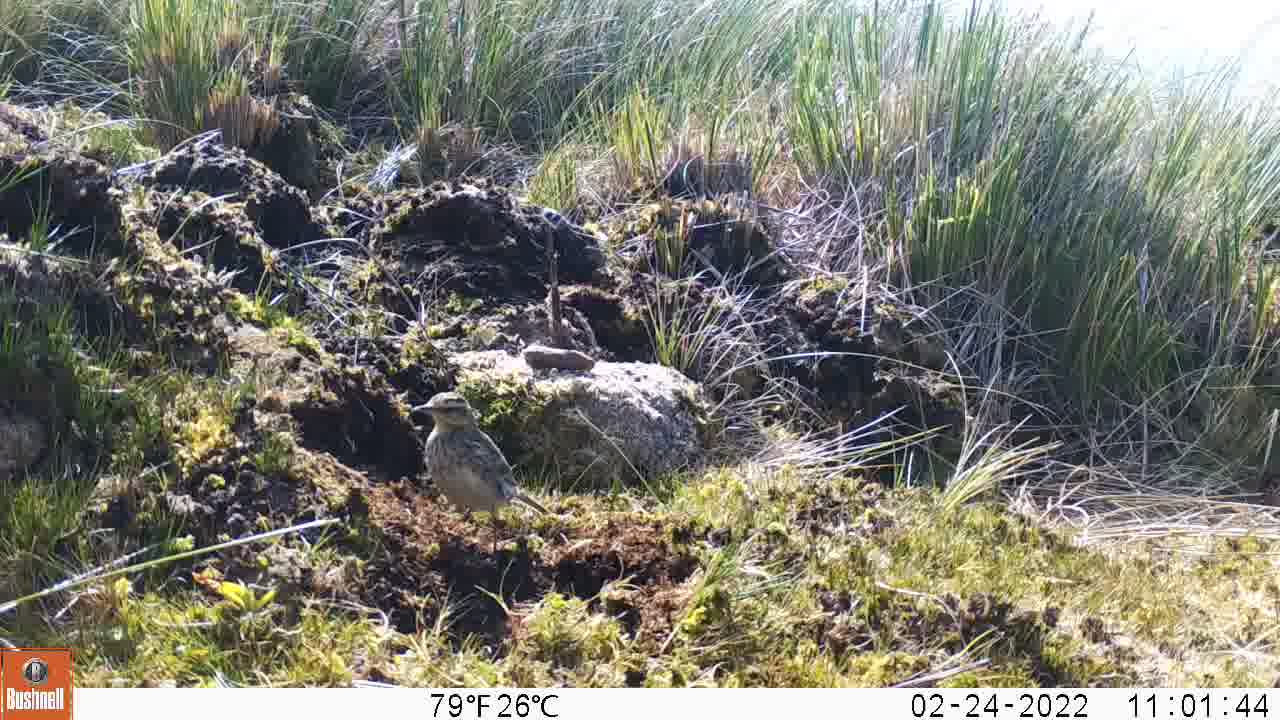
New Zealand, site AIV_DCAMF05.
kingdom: Animalia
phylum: Chordata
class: Aves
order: Passeriformes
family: Motacillidae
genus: Anthus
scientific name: Anthus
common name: pipit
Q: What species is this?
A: Pipit (Anthus).